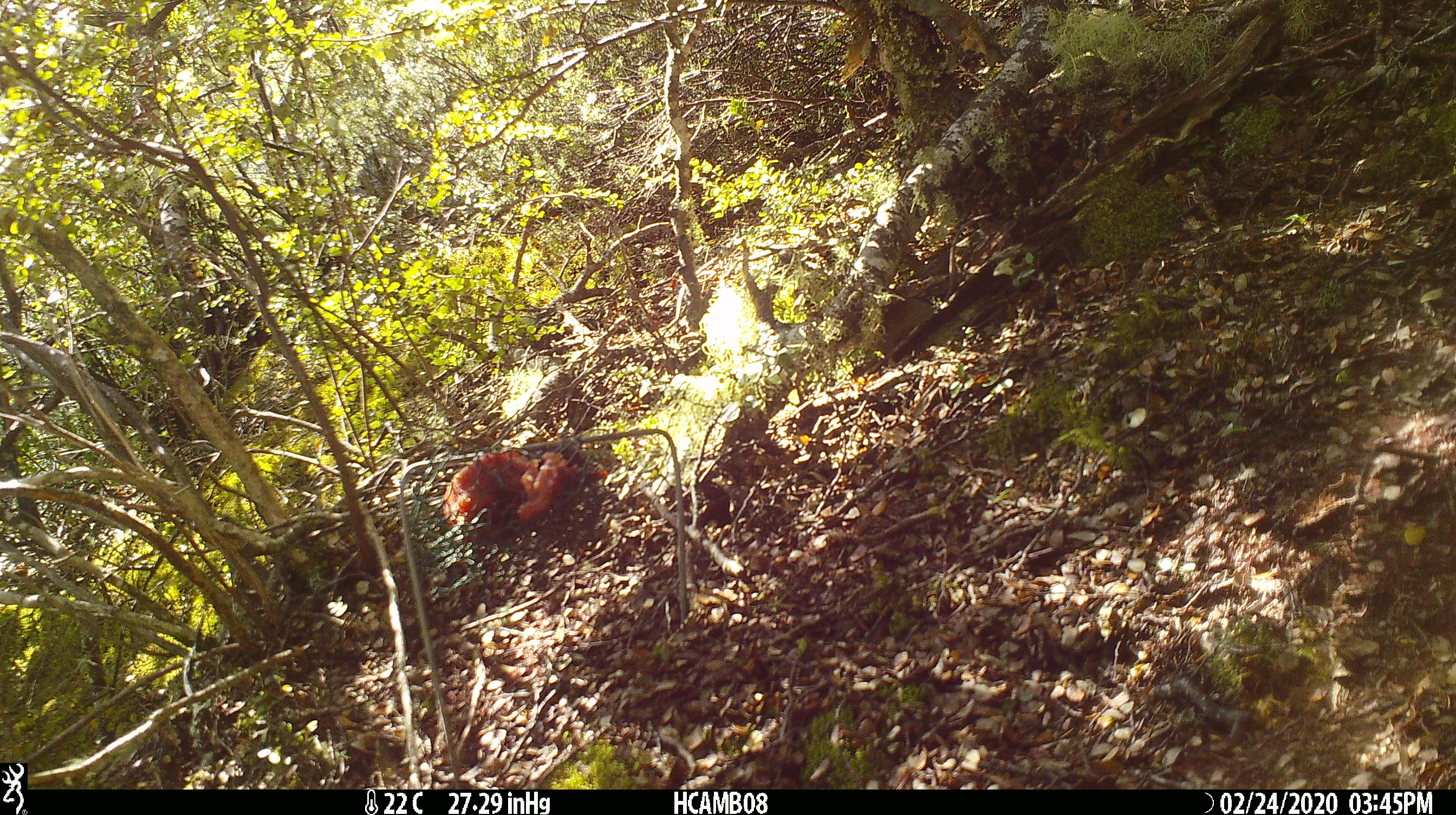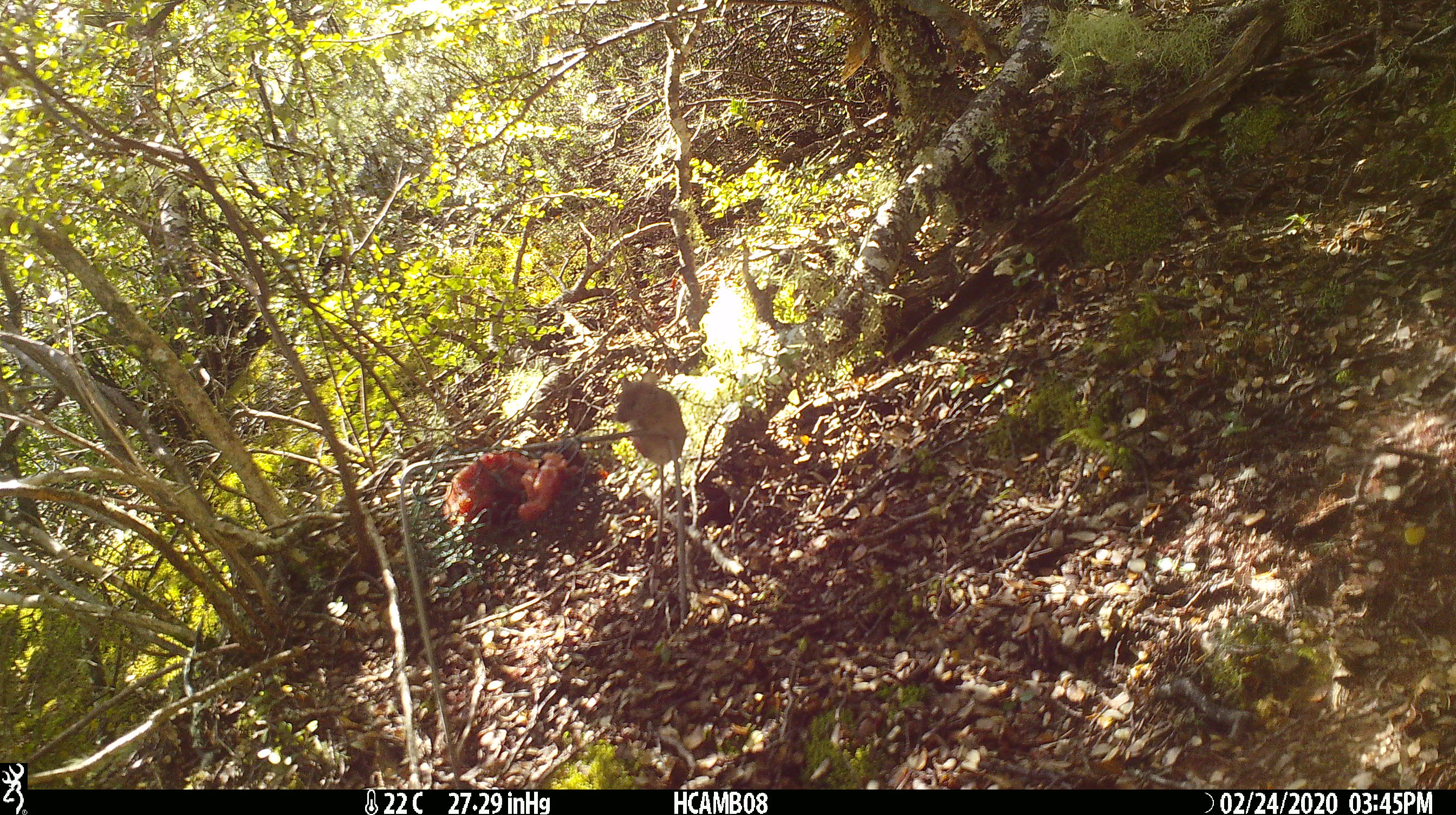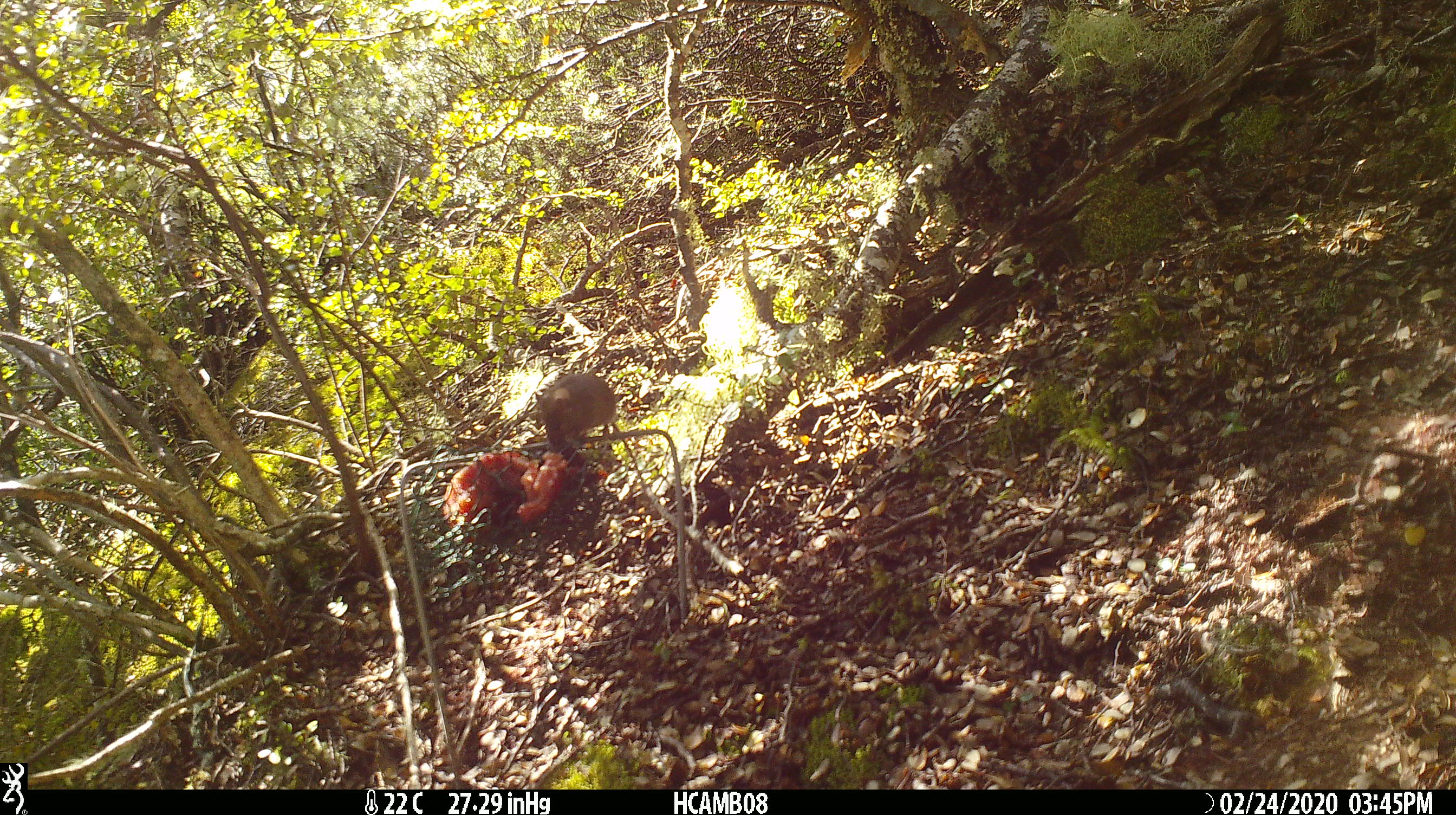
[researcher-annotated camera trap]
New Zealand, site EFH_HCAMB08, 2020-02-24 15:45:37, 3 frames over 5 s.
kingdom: Animalia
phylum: Chordata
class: Mammalia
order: Rodentia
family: Muridae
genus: Mus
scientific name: Mus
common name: mouse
Mouse (Mus).